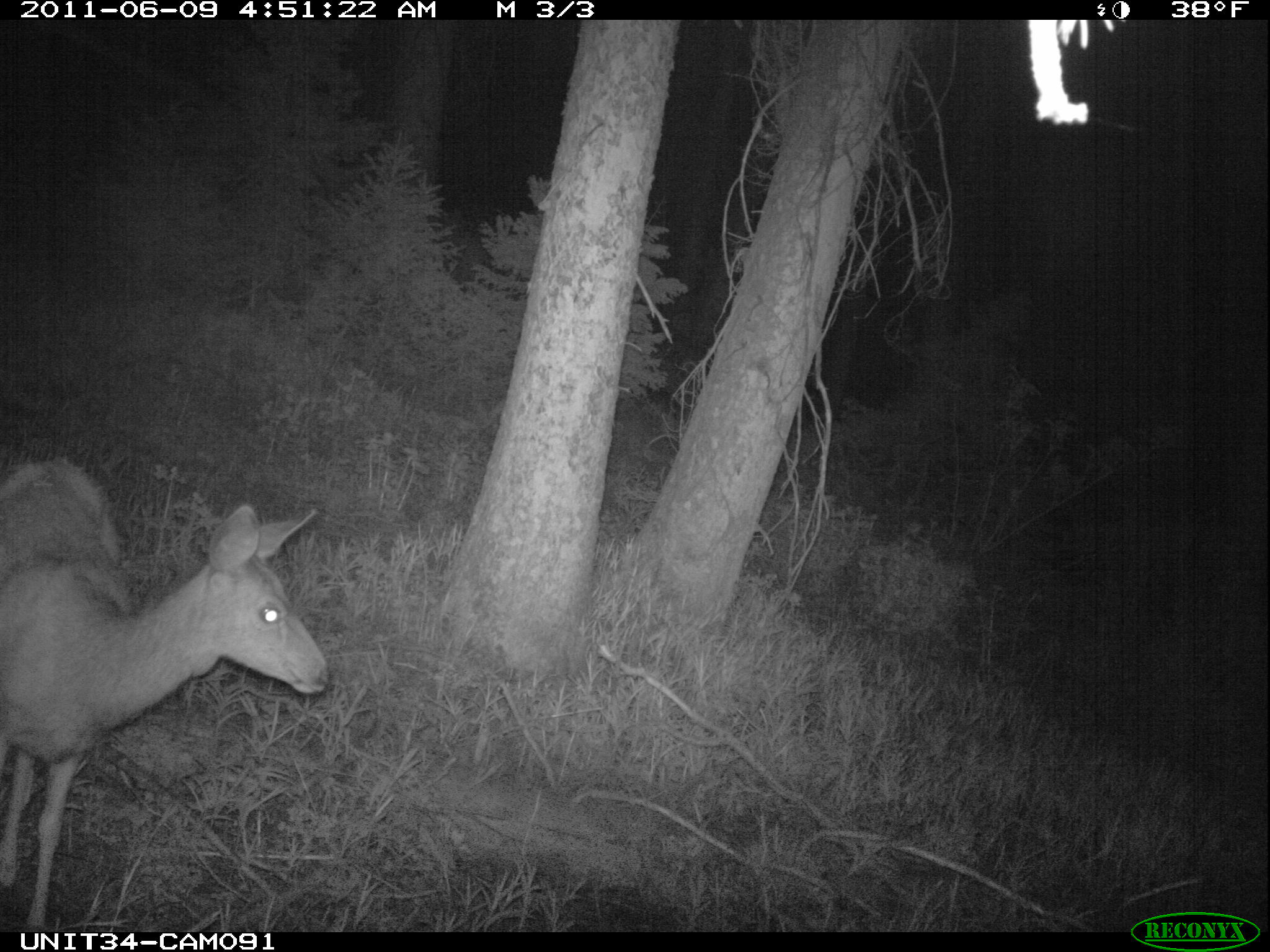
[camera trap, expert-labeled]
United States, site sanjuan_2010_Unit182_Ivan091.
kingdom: Animalia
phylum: Chordata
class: Mammalia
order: Artiodactyla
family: Cervidae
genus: Odocoileus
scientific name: Odocoileus hemionus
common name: mule deer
Odocoileus hemionus (mule deer).